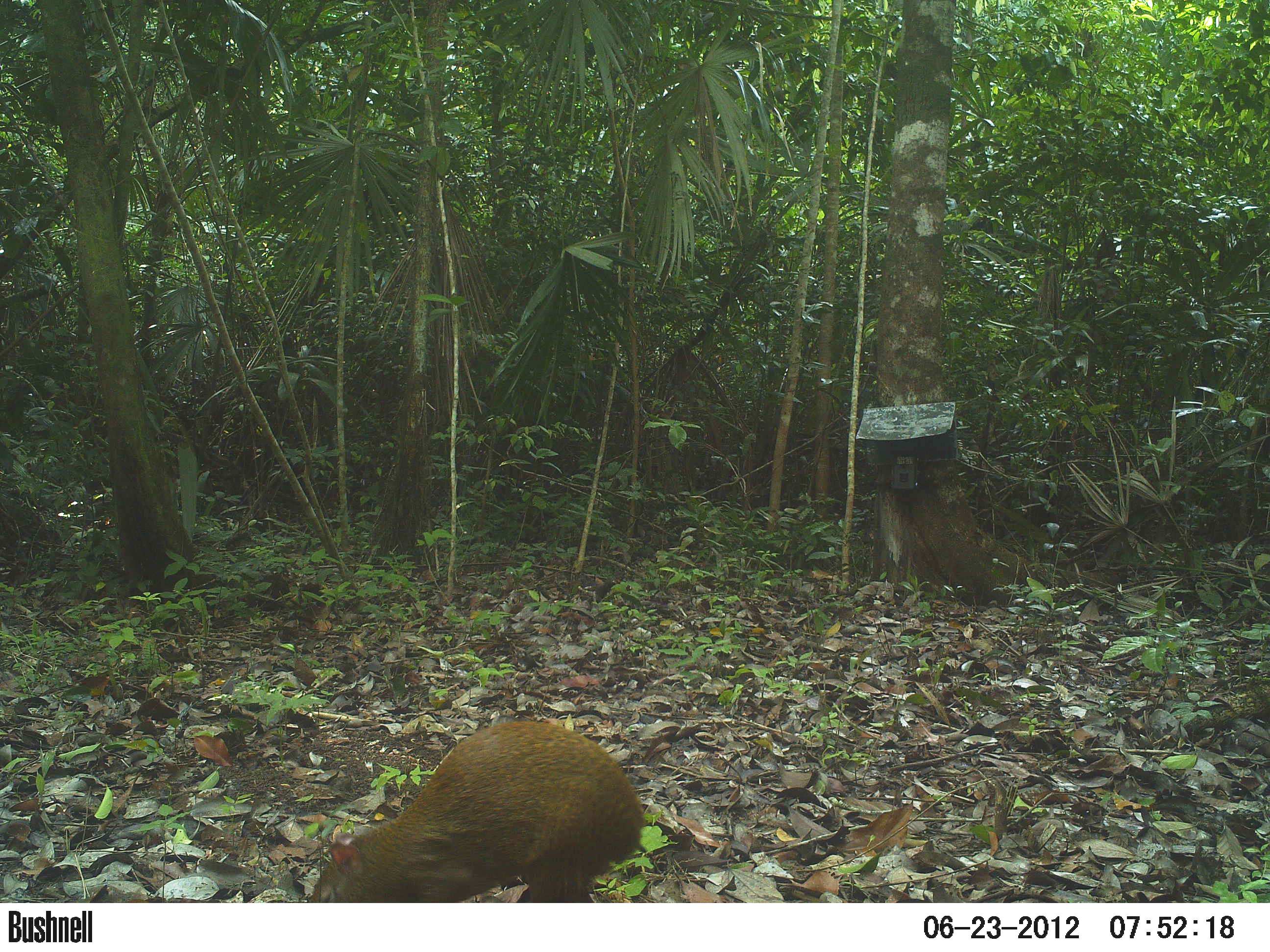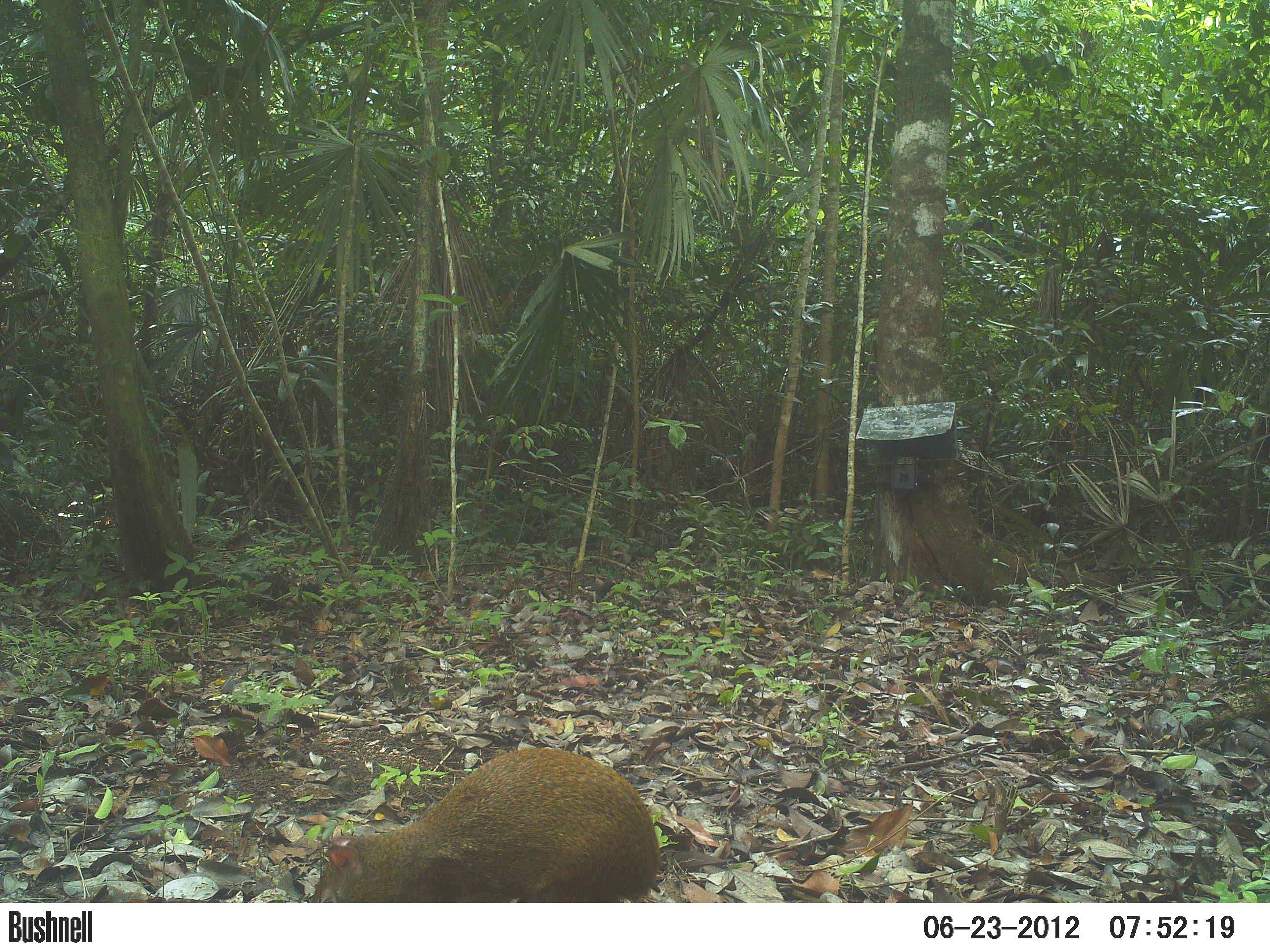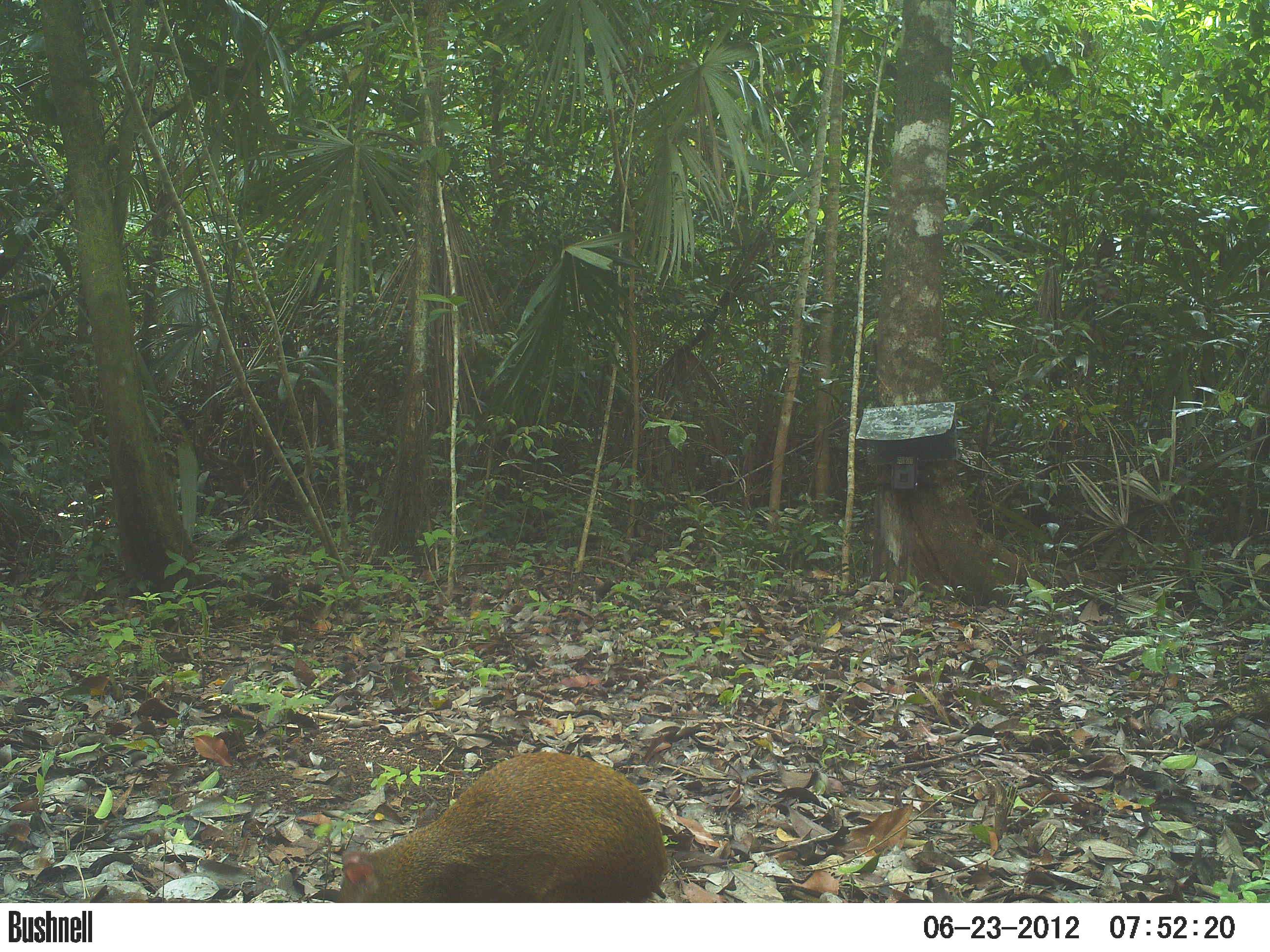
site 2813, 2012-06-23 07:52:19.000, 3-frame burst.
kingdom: Animalia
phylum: Chordata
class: Mammalia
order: Rodentia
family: Dasyproctidae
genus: Dasyprocta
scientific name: Dasyprocta punctata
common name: central american agouti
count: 1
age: adult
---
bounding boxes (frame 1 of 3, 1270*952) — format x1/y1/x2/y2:
dasyprocta punctata: 314/718/645/902